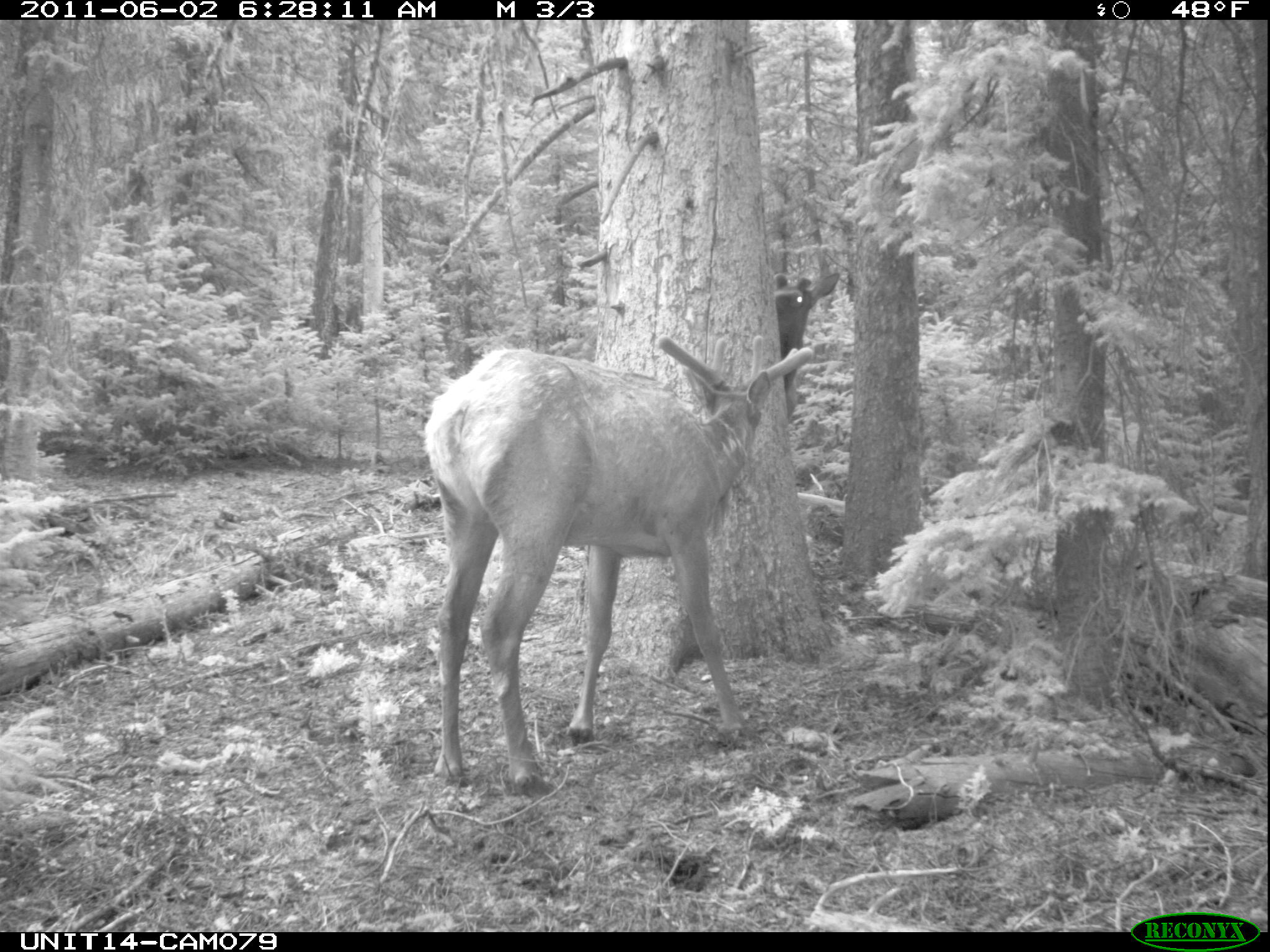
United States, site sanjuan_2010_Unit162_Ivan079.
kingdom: Animalia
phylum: Chordata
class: Mammalia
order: Artiodactyla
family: Cervidae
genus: Cervus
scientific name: Cervus elaphus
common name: red deer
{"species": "Cervus elaphus (red deer)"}